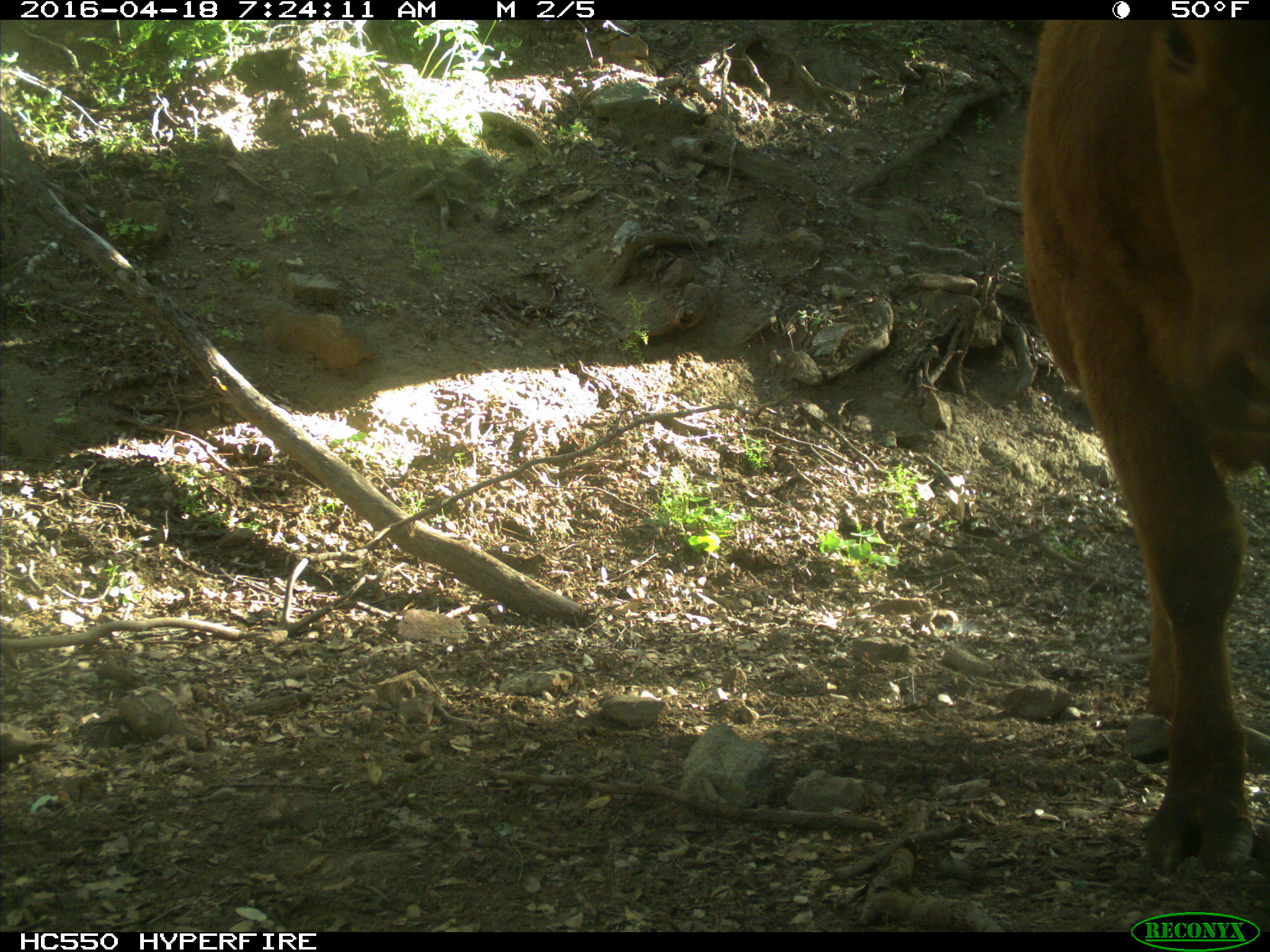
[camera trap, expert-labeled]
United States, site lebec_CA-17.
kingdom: Animalia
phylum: Chordata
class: Mammalia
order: Artiodactyla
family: Bovidae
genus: Bos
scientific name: Bos taurus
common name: domestic cow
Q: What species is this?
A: Bos taurus (domestic cow).